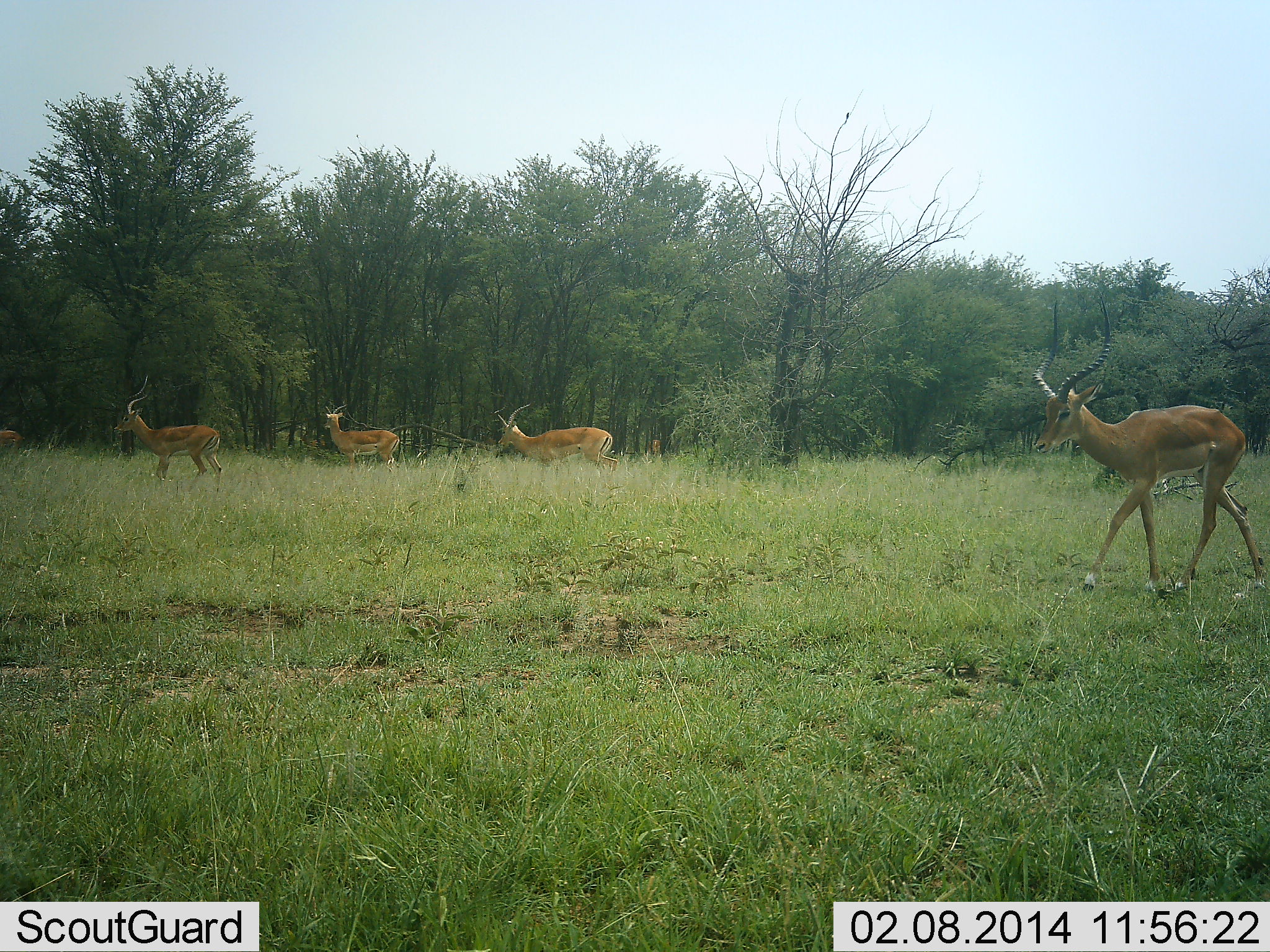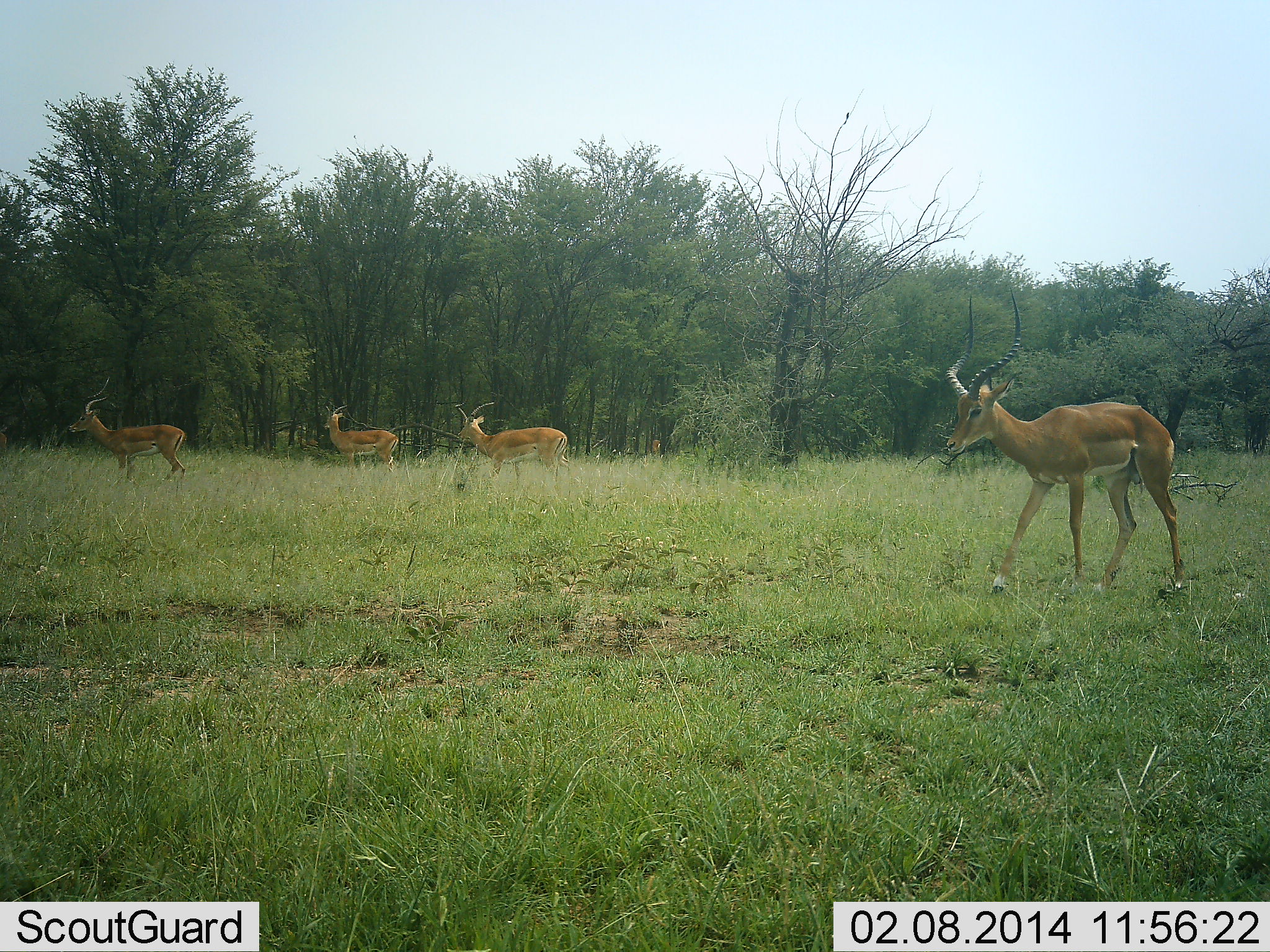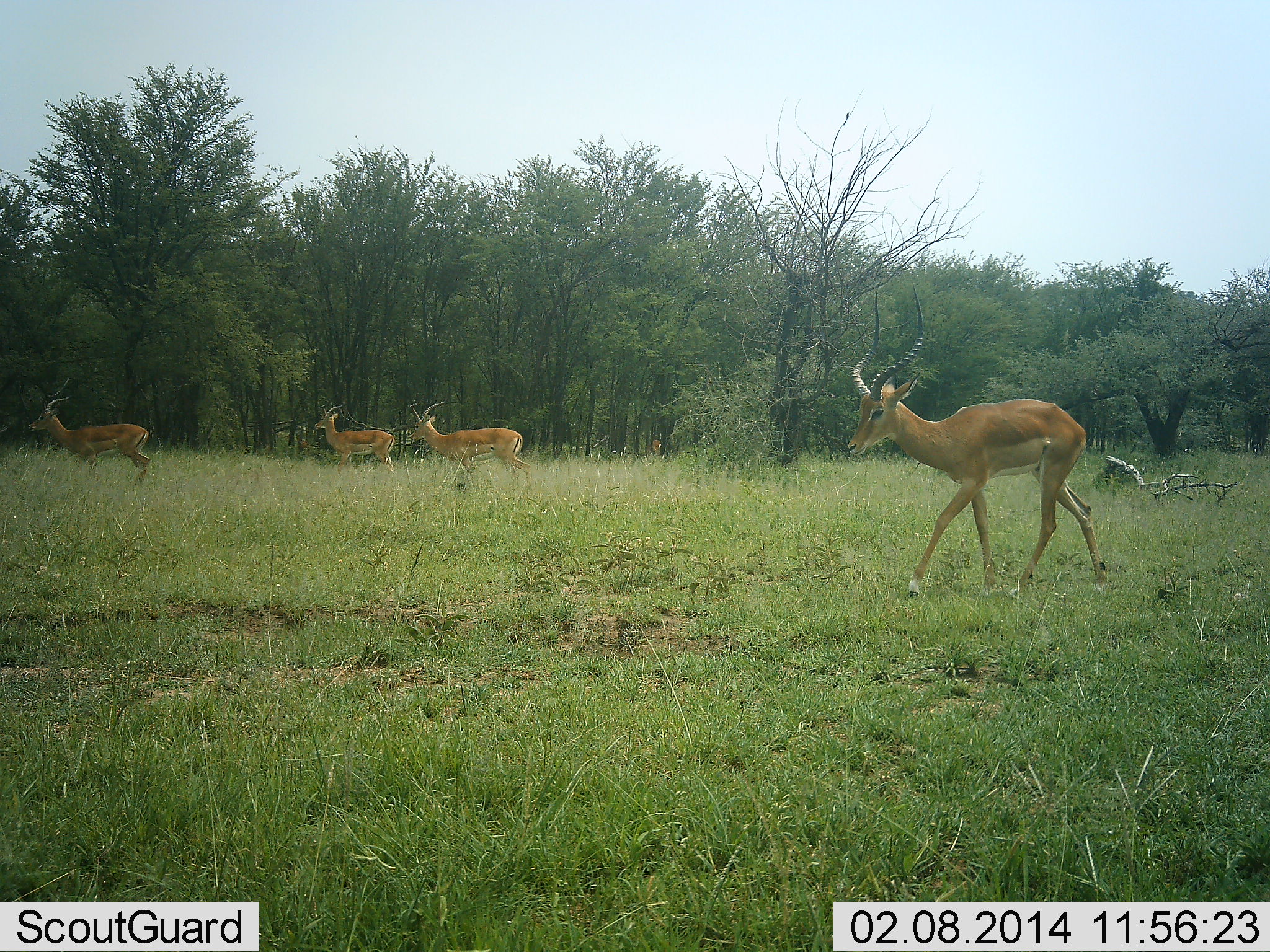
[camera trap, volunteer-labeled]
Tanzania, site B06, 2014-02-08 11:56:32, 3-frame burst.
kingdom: Animalia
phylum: Chordata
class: Mammalia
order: Artiodactyla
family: Bovidae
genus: Aepyceros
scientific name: Aepyceros melampus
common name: impala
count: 4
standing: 20%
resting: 0%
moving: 90%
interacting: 0%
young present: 0%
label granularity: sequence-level